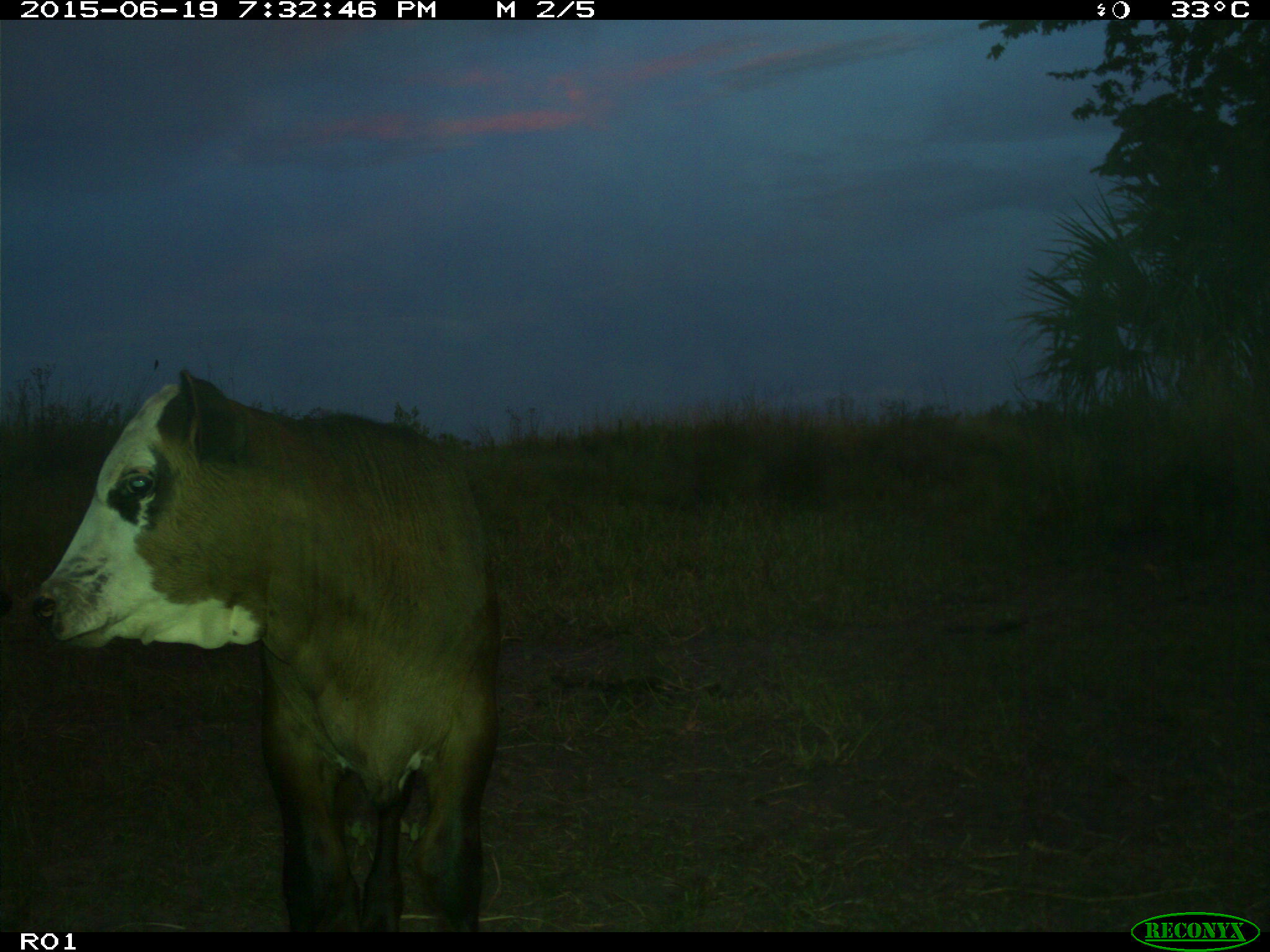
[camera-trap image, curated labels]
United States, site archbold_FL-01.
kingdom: Animalia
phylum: Chordata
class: Mammalia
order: Artiodactyla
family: Bovidae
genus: Bos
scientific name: Bos taurus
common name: domestic cow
Bos taurus (domestic cow).